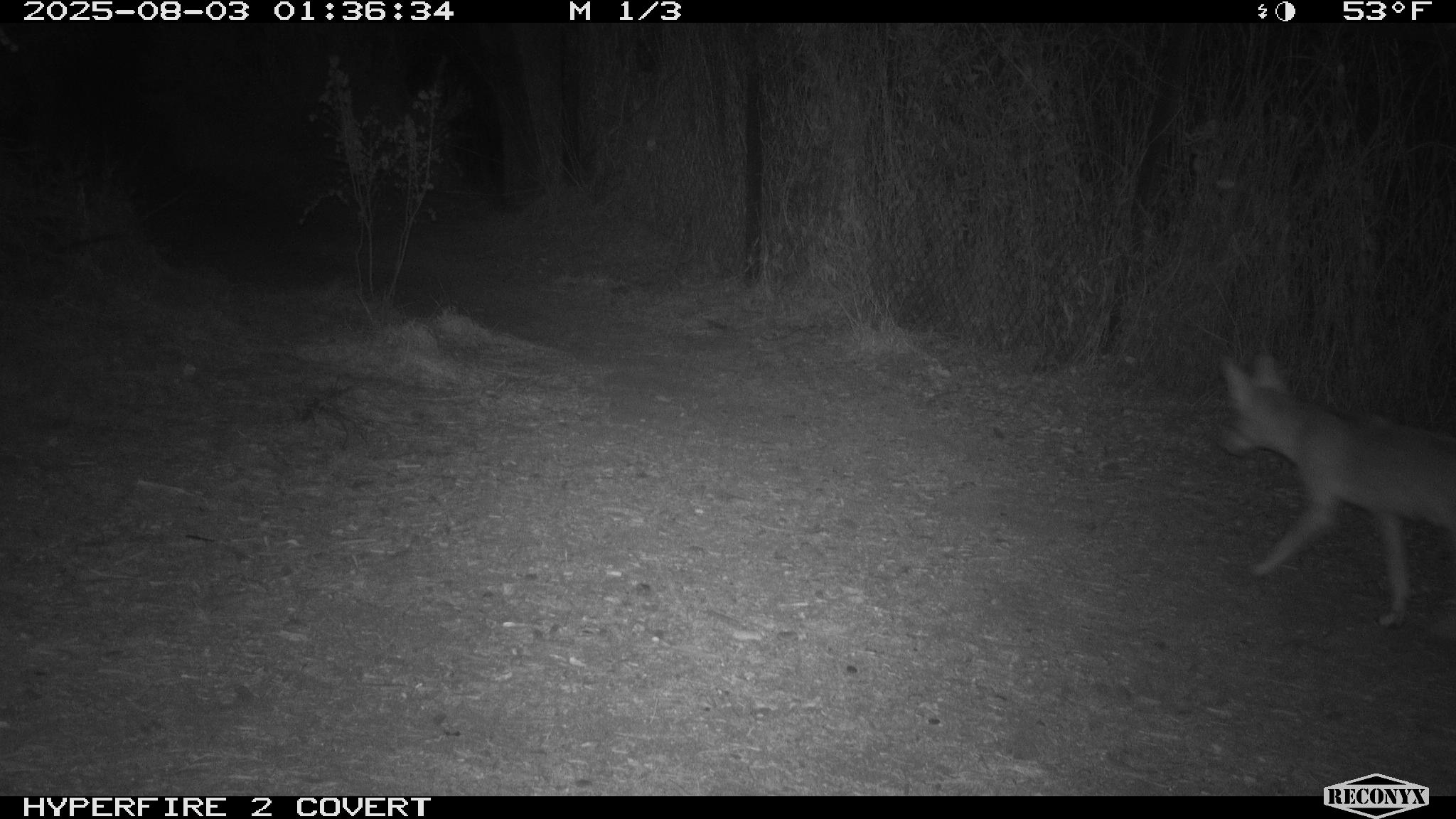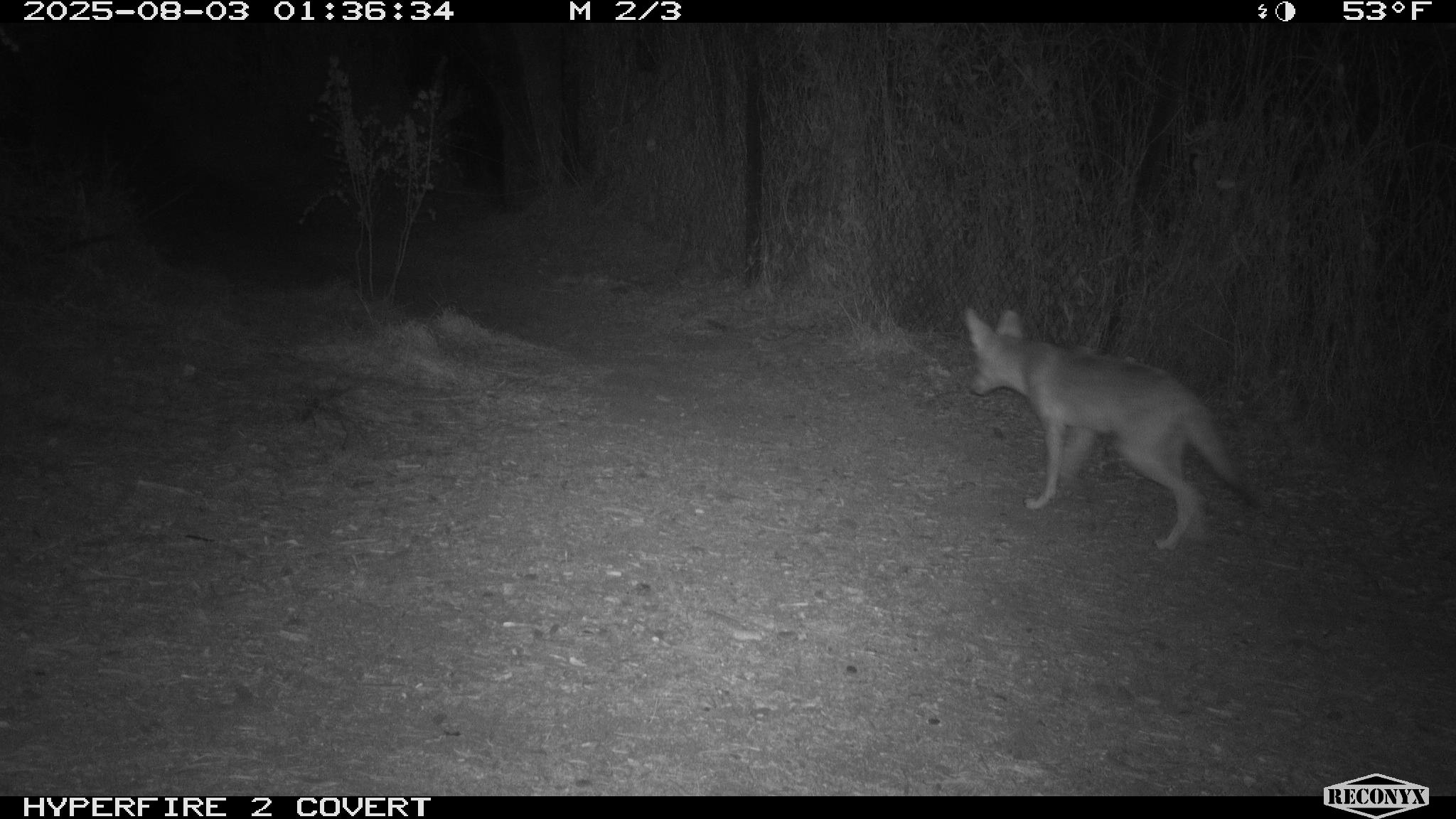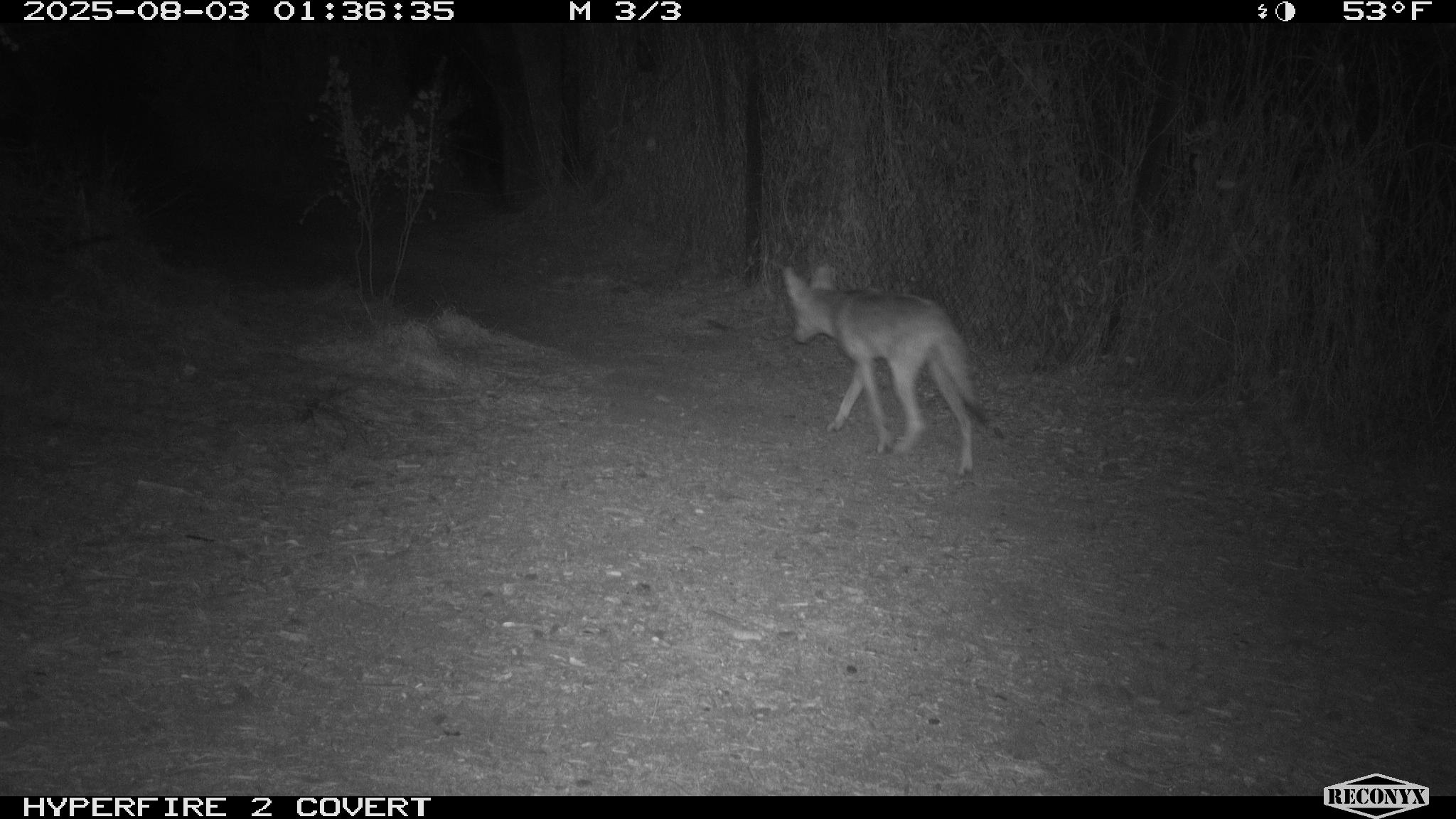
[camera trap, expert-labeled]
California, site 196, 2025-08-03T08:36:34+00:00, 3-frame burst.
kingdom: Animalia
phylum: Chordata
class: Mammalia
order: Carnivora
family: Canidae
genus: Canis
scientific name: Canis latrans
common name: coyote